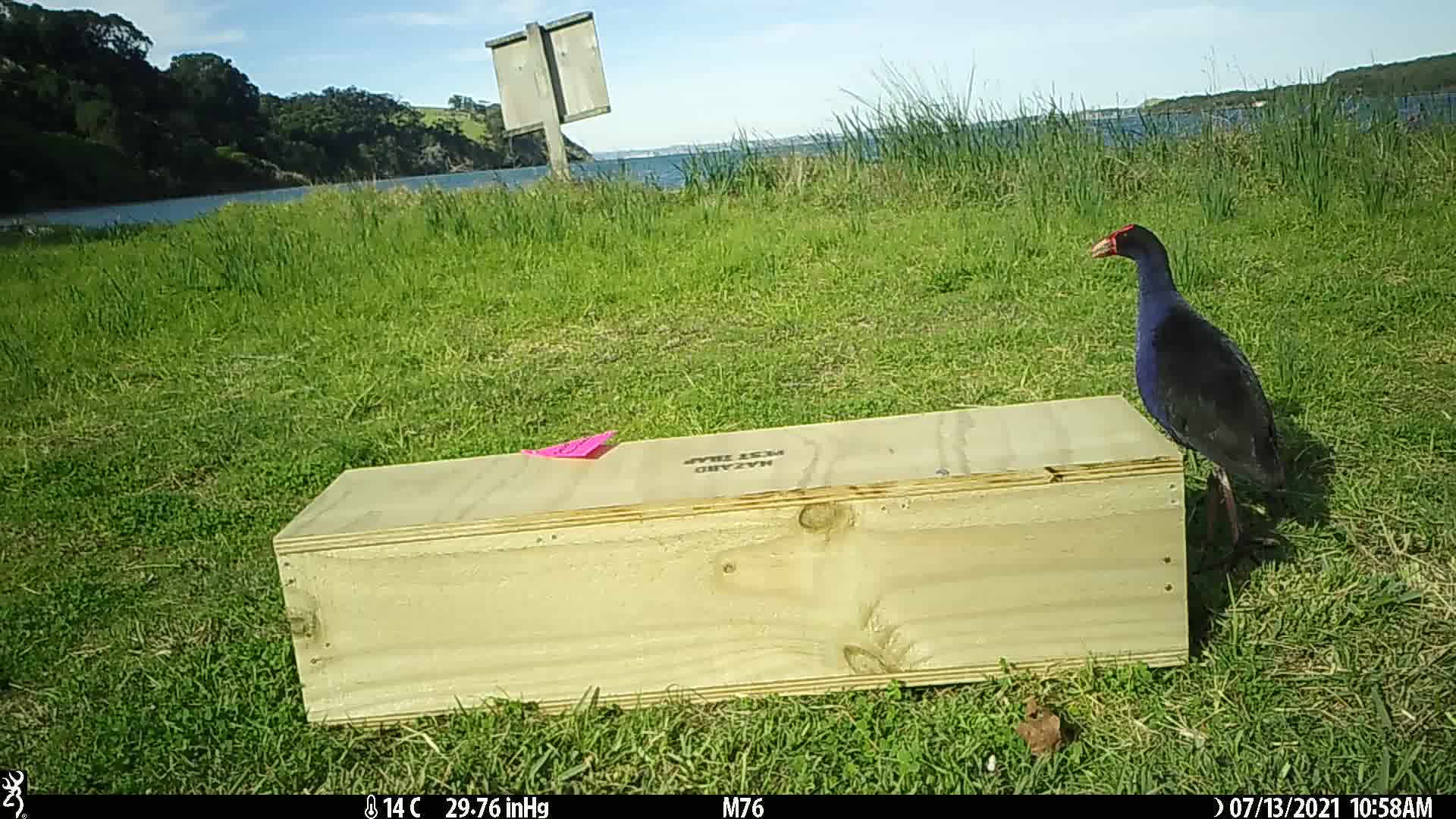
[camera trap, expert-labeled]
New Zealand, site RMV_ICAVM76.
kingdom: Animalia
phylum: Chordata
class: Aves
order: Gruiformes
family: Rallidae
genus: Porphyrio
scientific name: Porphyrio melanotus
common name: australasian swamphen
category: pukeko